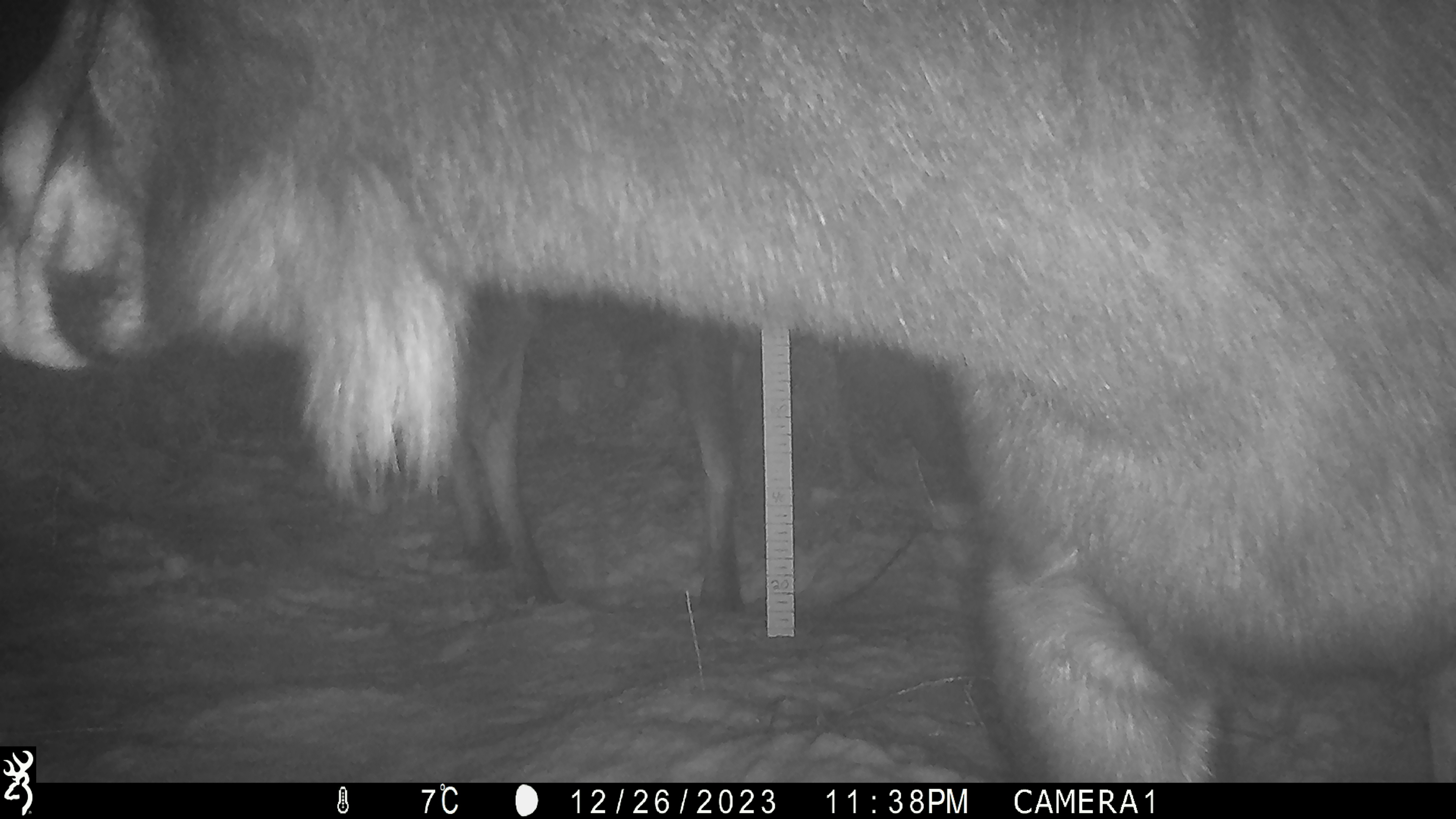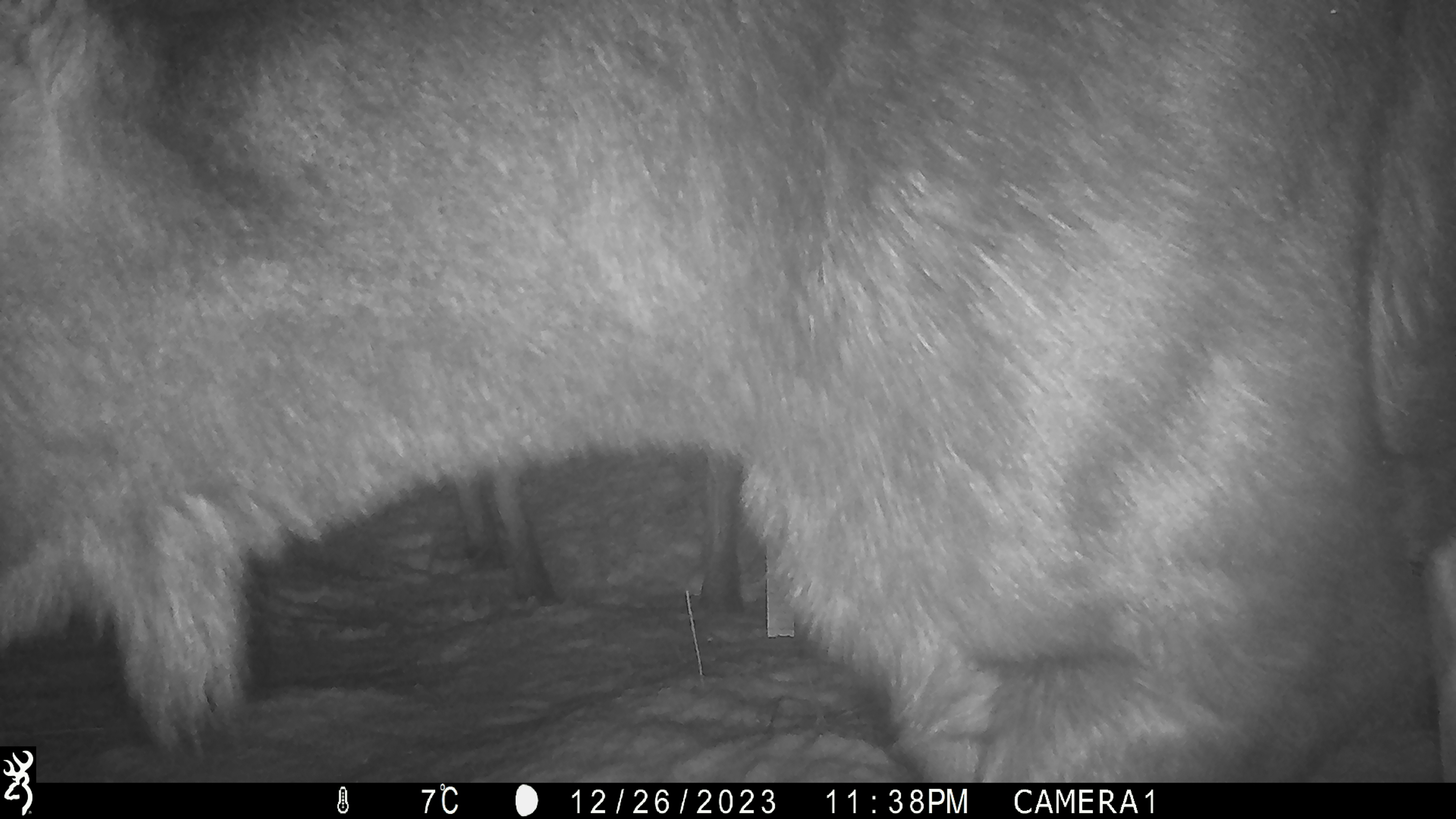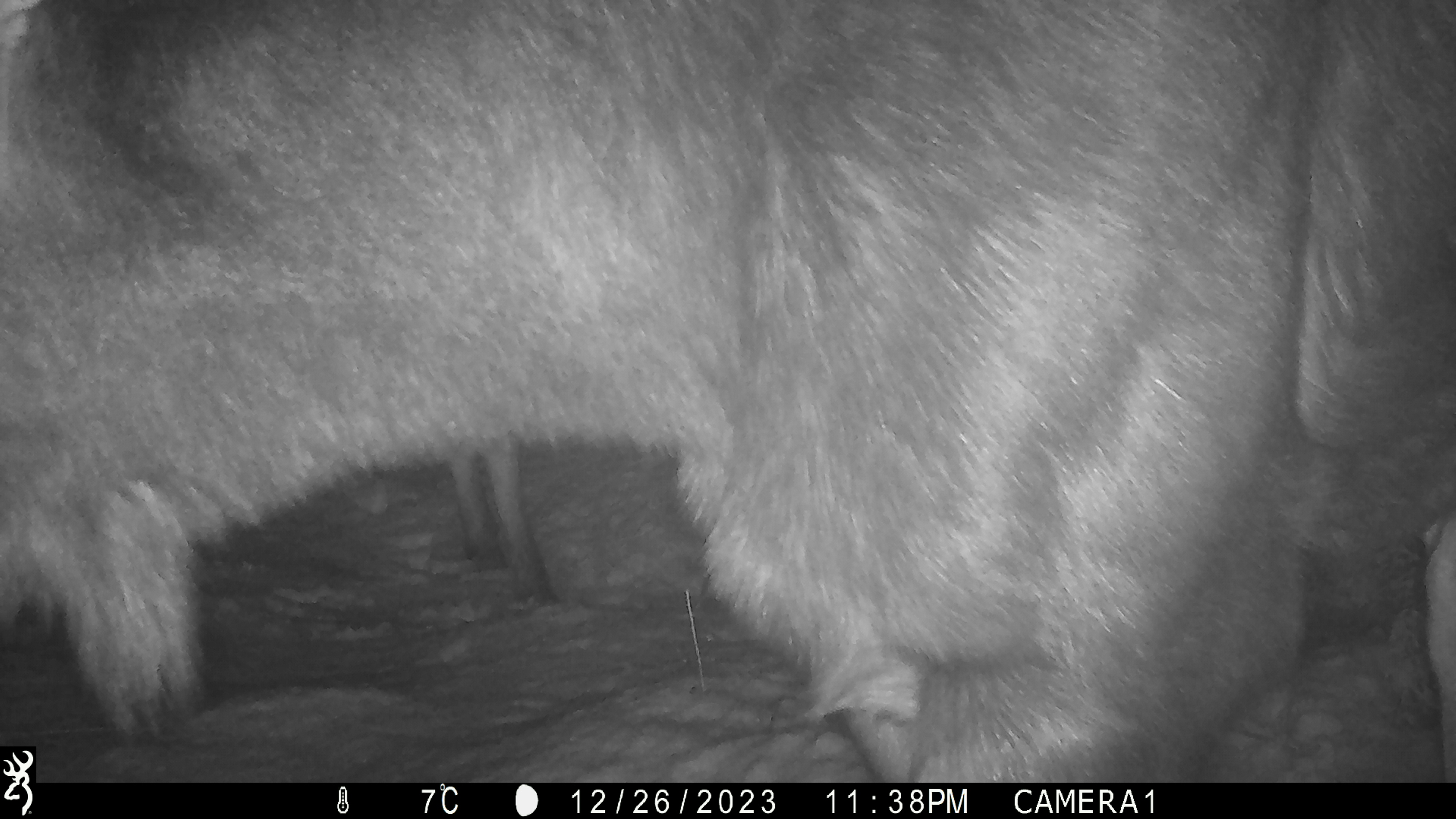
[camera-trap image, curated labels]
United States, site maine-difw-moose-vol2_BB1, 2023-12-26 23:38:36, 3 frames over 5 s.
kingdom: Animalia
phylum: Chordata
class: Mammalia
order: Artiodactyla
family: Cervidae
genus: Alces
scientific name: Alces alces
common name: moose